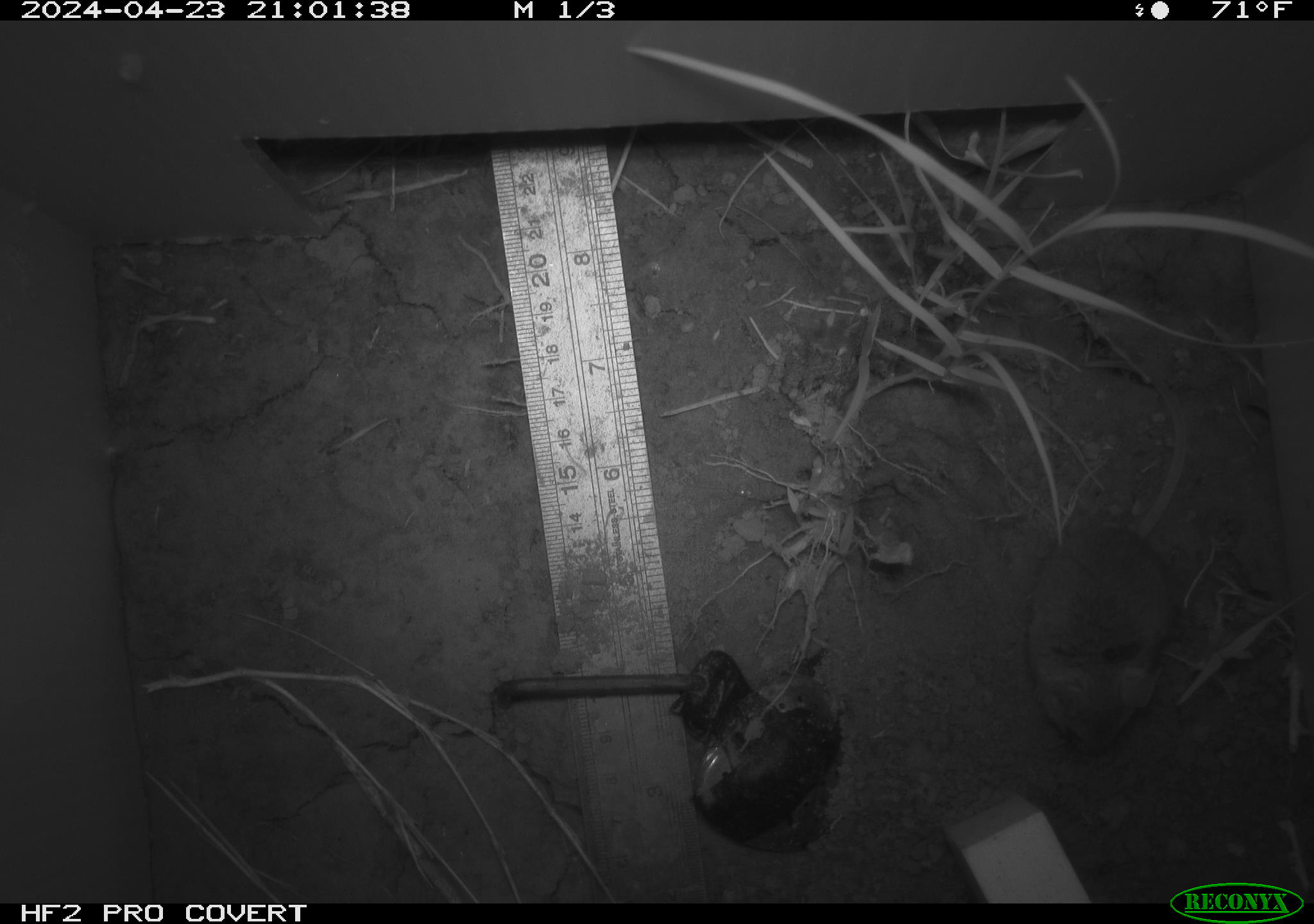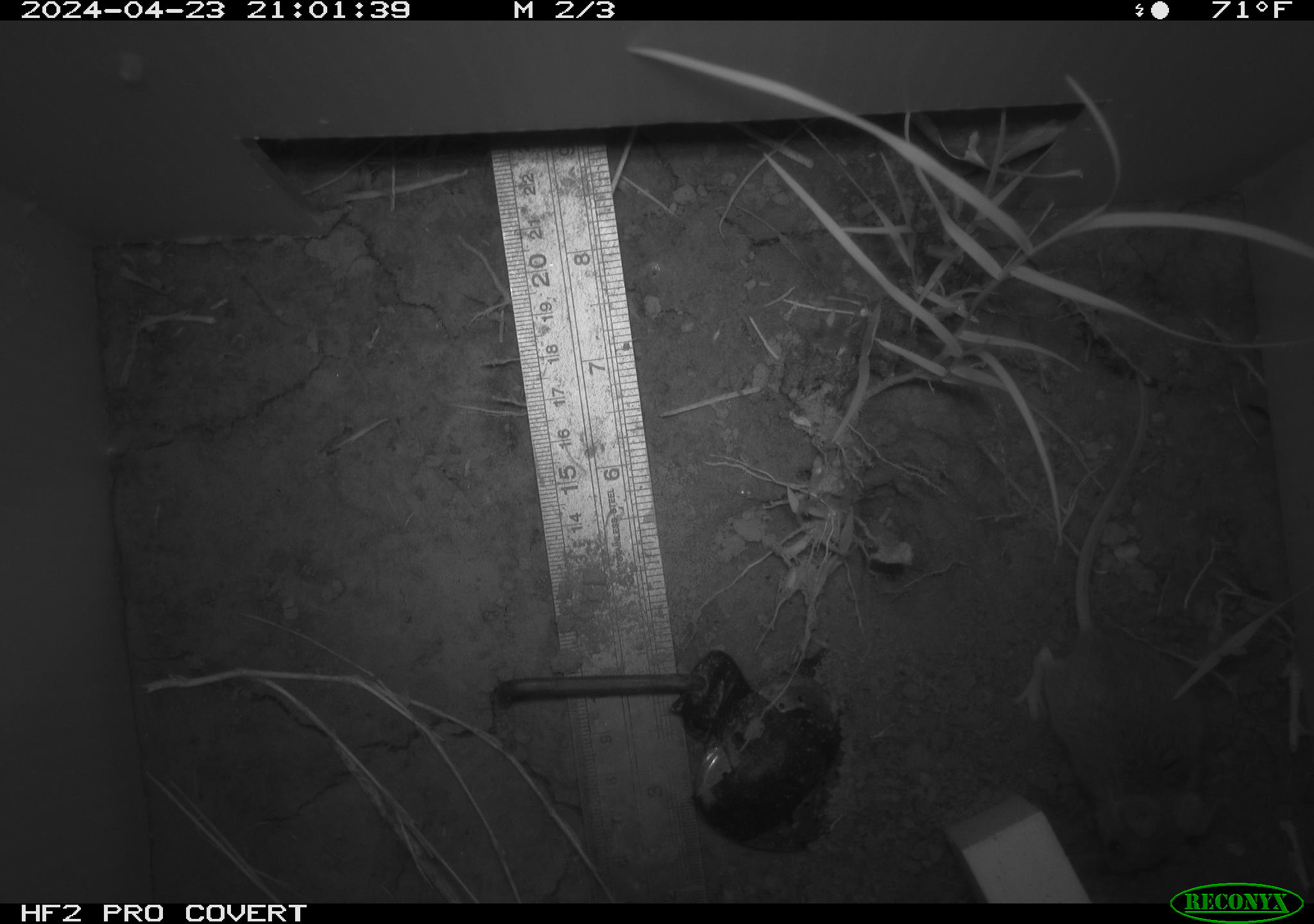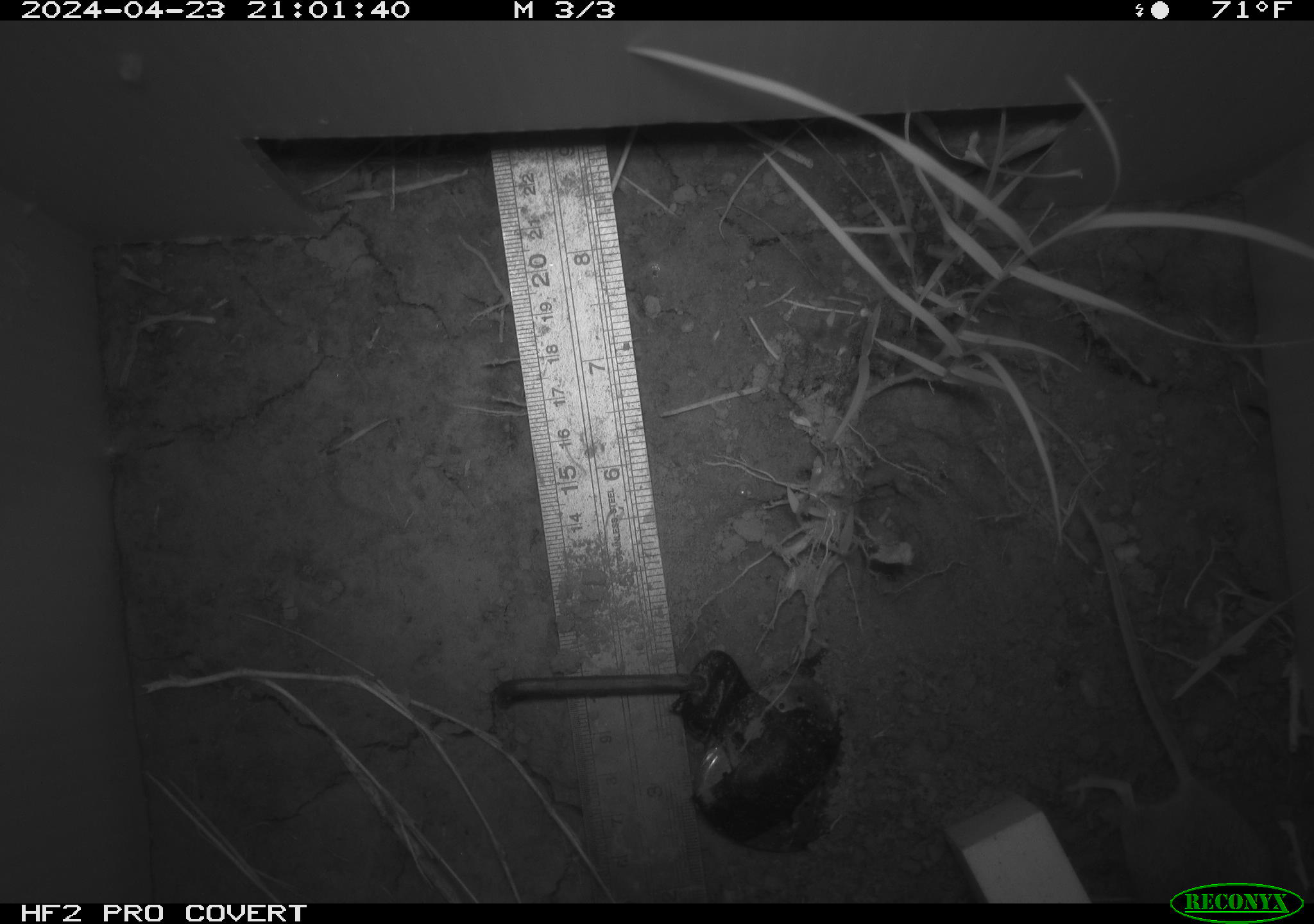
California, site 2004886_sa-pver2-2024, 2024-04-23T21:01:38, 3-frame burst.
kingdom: Animalia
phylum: Chordata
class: Mammalia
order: Rodentia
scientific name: Rodentia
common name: mouse species